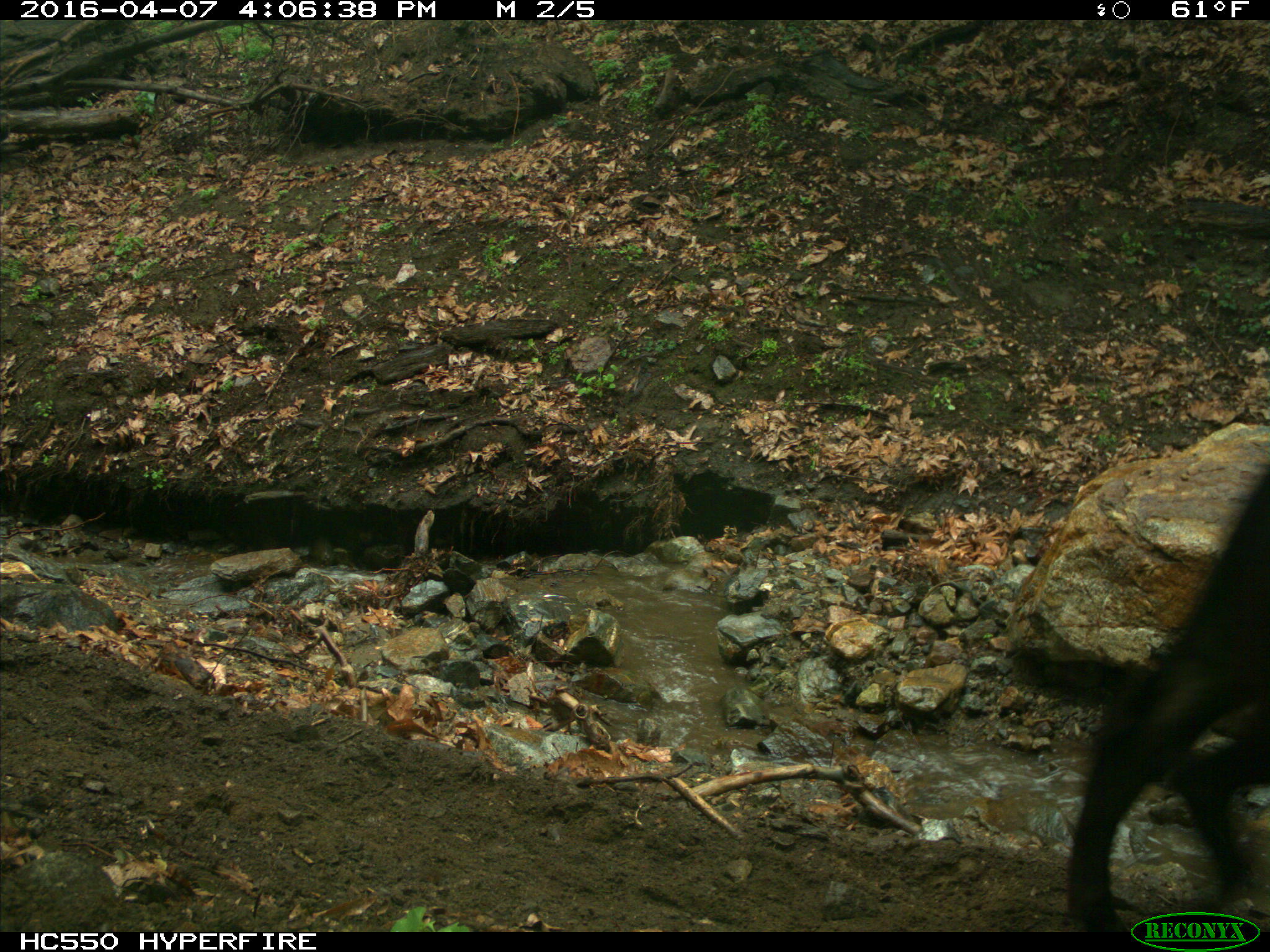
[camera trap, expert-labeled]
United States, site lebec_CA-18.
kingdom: Animalia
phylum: Chordata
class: Mammalia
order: Artiodactyla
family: Bovidae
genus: Bos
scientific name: Bos taurus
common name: domestic cow